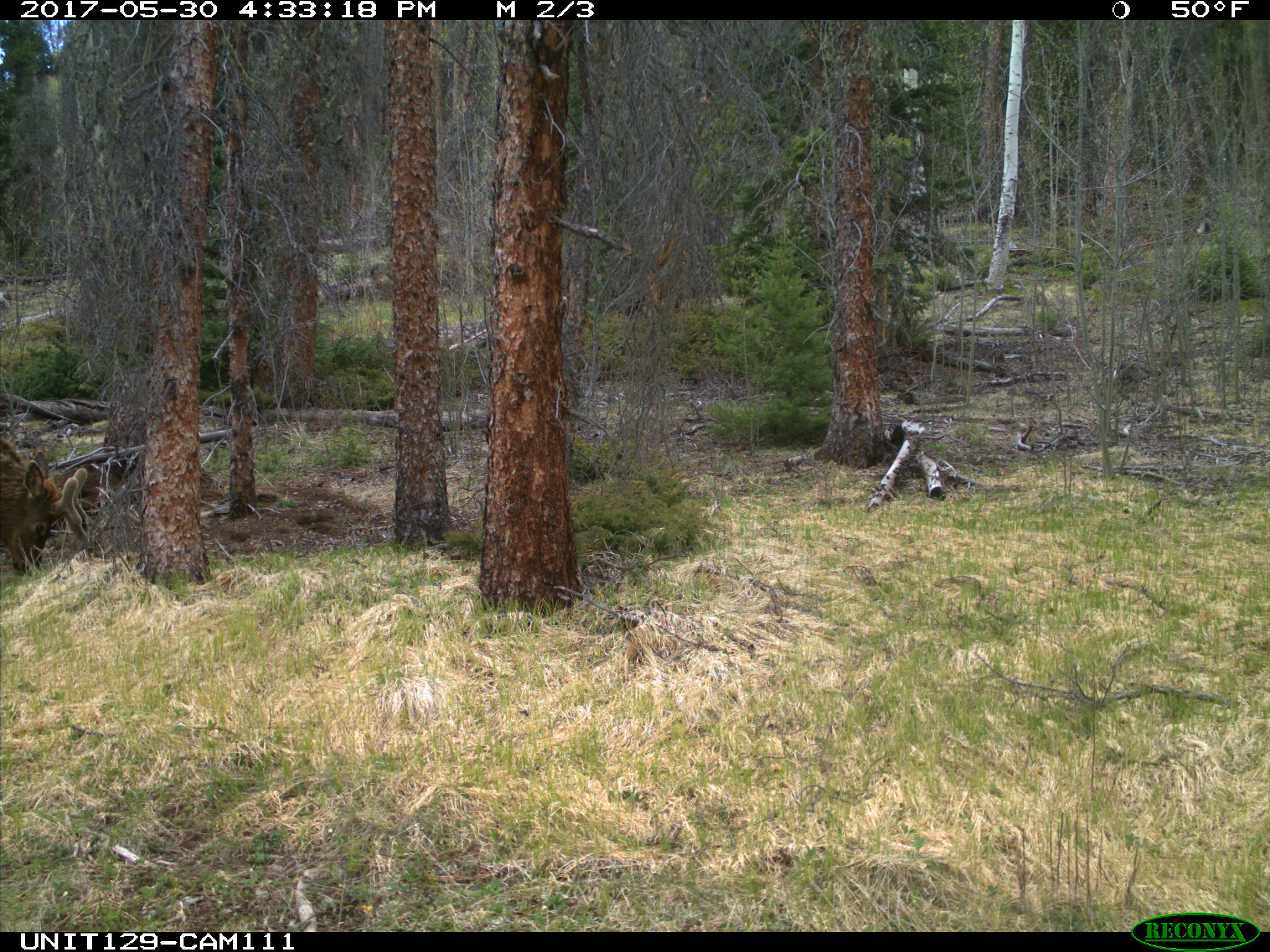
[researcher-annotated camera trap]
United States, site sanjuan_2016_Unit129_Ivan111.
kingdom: Animalia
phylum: Chordata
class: Mammalia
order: Artiodactyla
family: Cervidae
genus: Cervus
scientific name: Cervus elaphus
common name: red deer